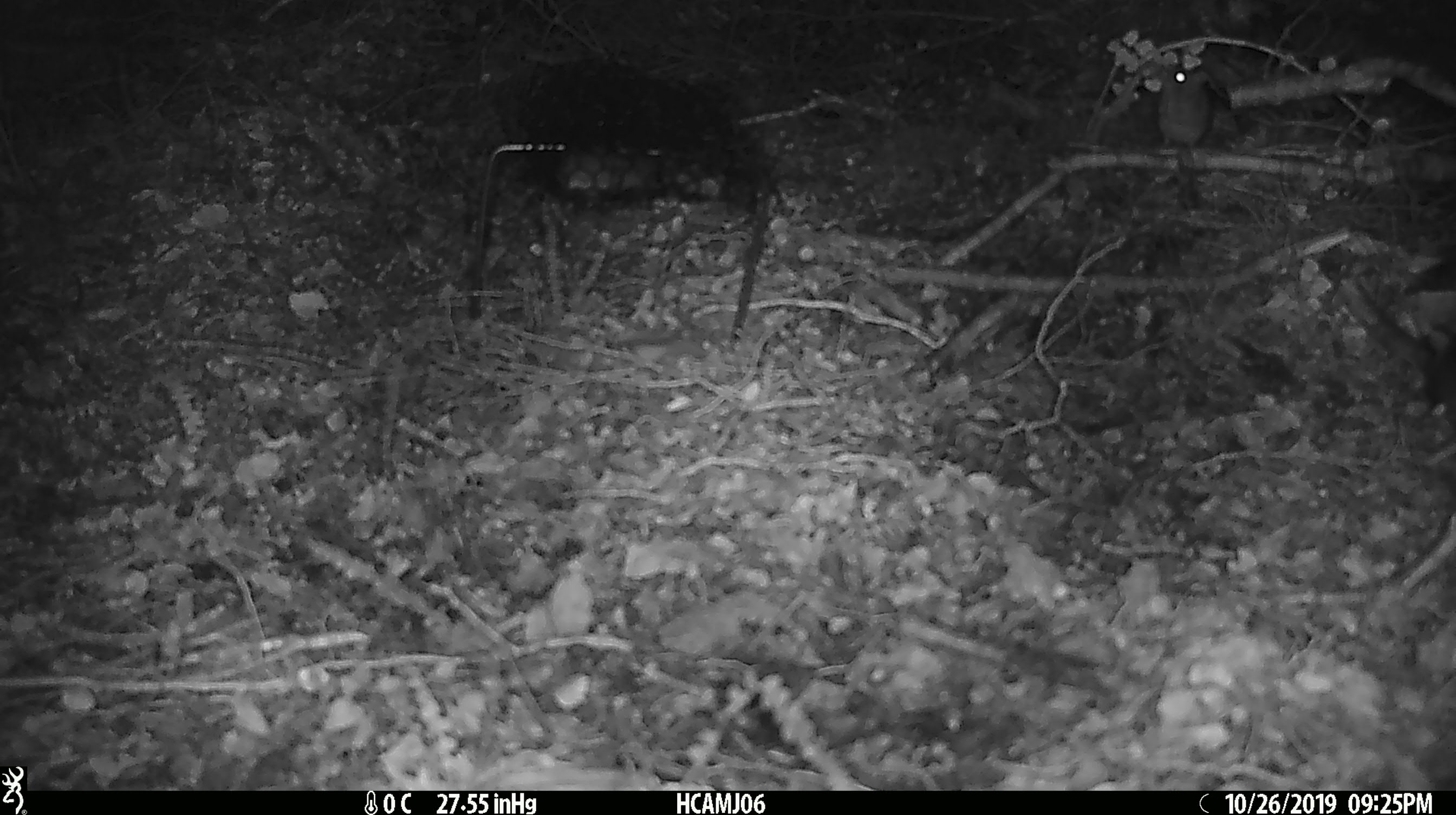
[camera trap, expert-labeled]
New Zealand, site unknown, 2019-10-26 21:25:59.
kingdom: Animalia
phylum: Chordata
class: Mammalia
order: Rodentia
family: Muridae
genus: Mus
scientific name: Mus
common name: mouse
Mouse (Mus).